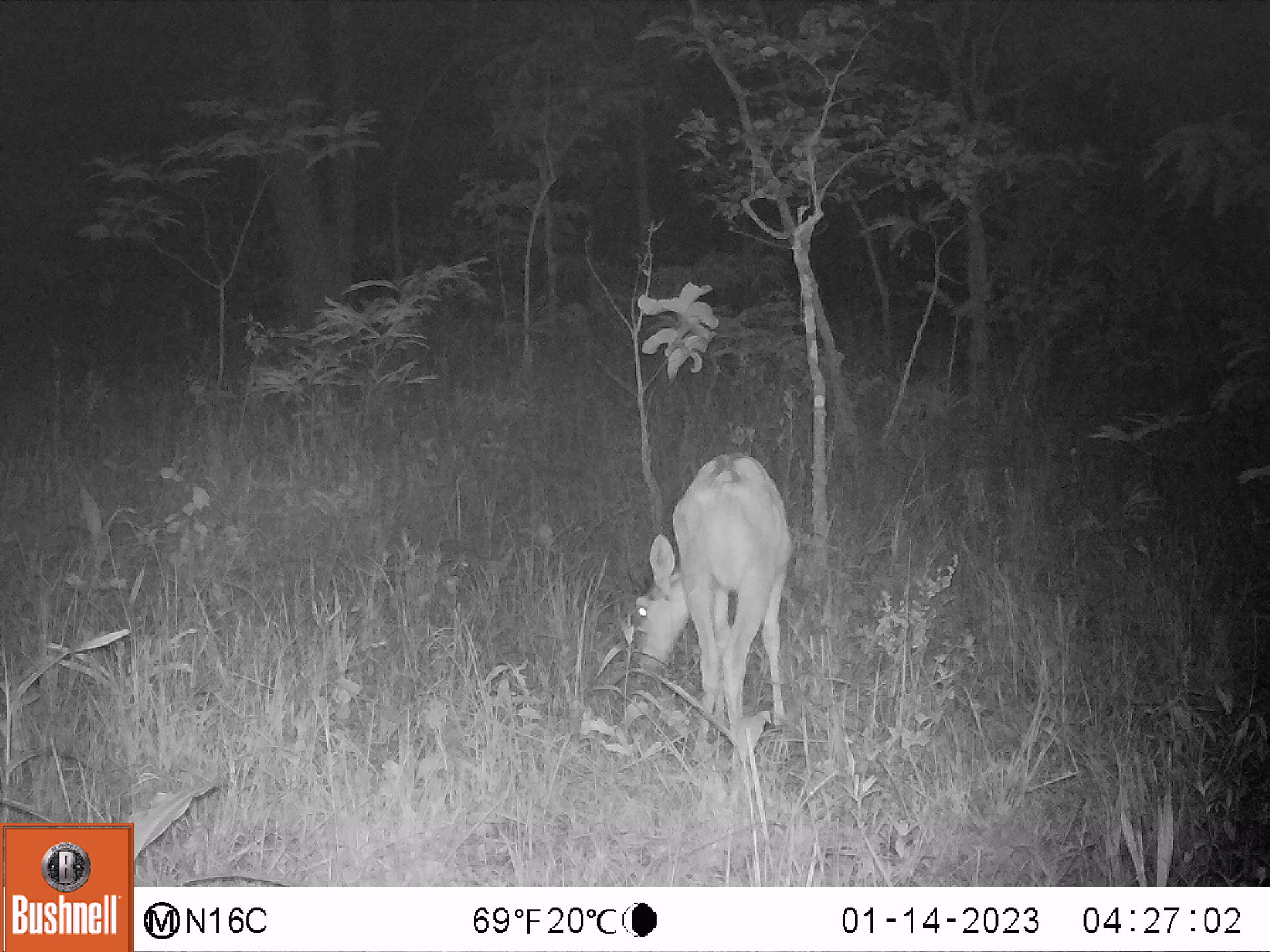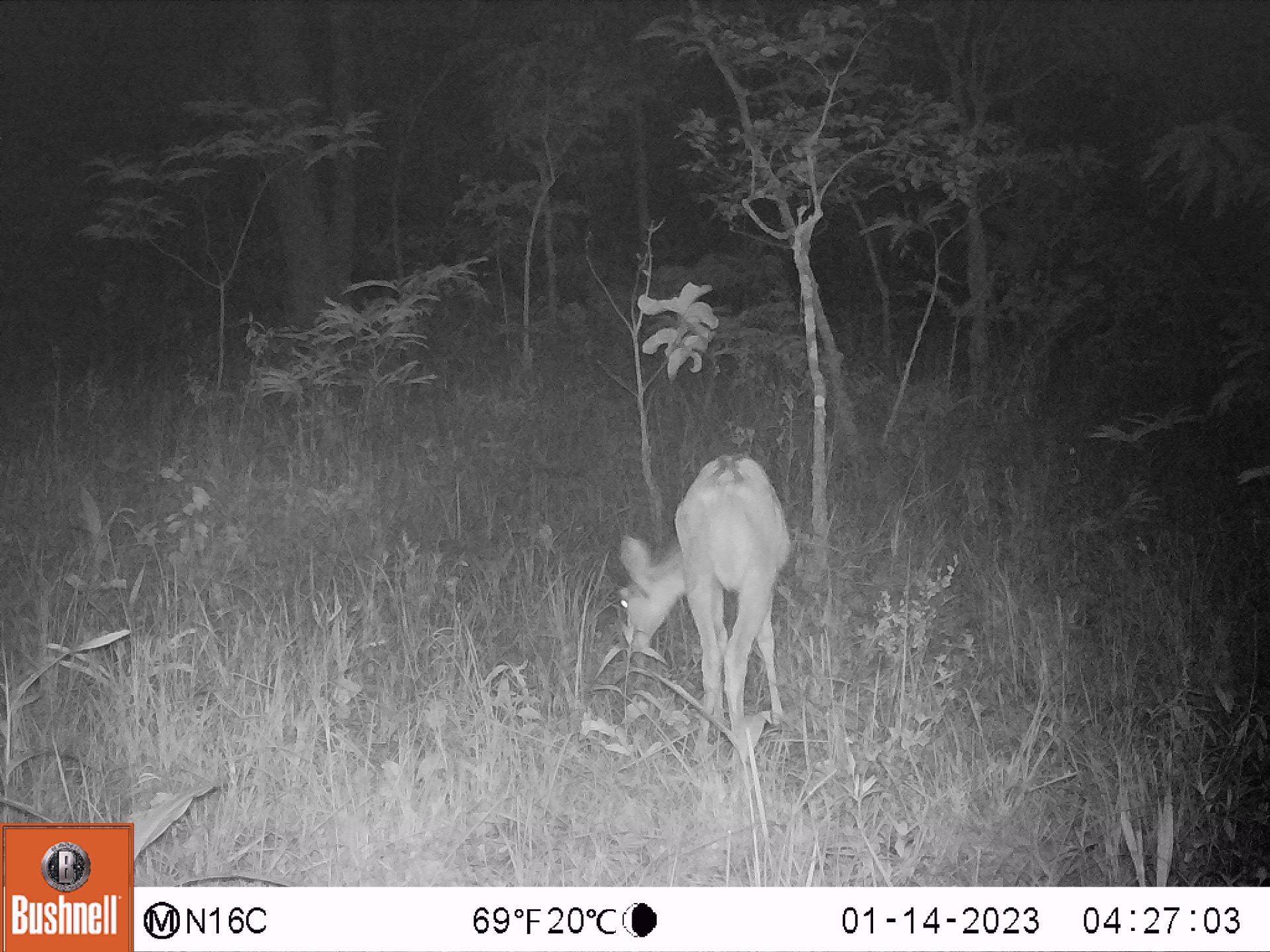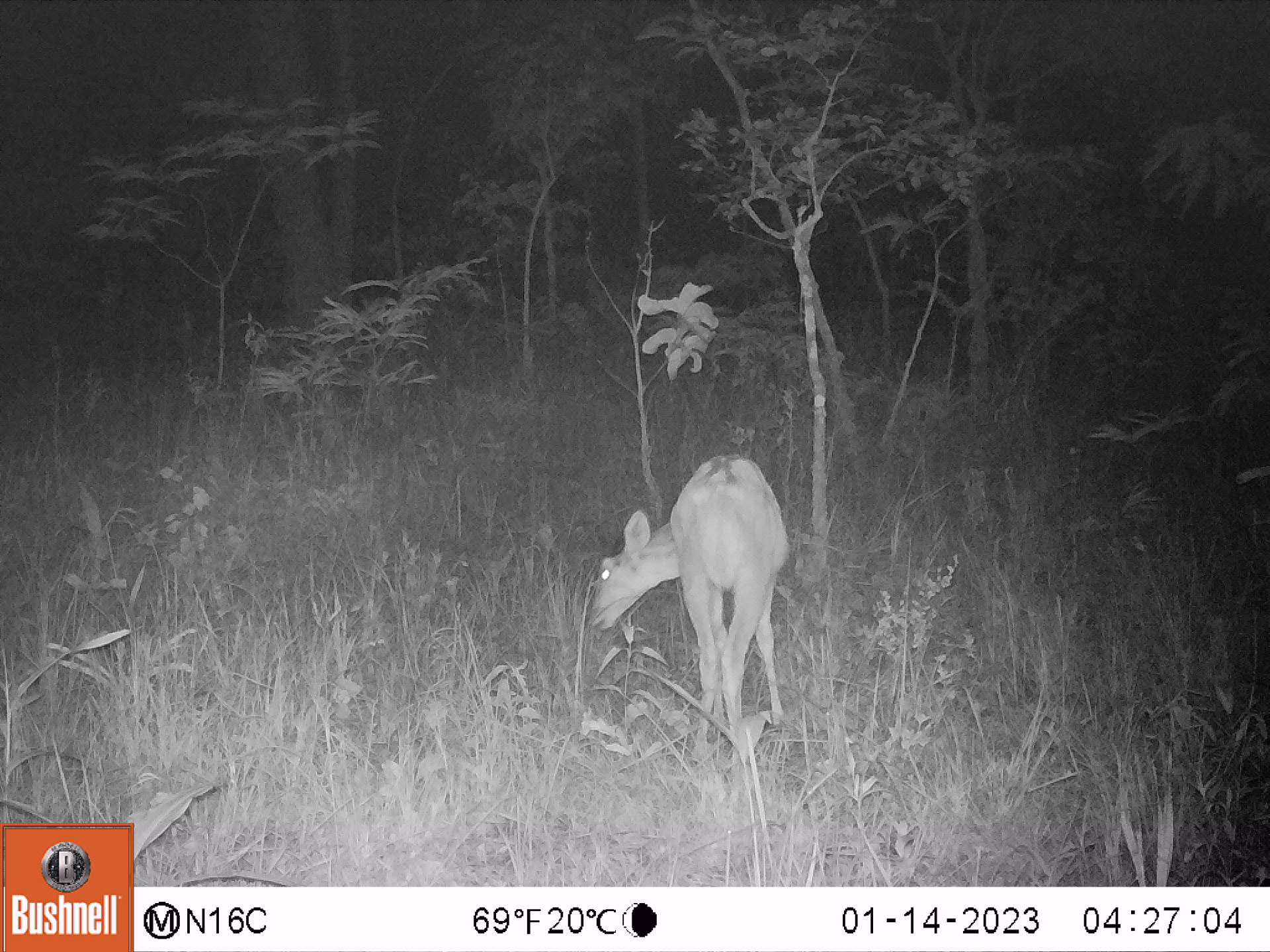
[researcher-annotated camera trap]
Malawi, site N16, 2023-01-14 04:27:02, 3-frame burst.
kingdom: Animalia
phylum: Chordata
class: Mammalia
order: Artiodactyla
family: Bovidae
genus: Redunca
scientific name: Redunca arundinum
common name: southern reedbuck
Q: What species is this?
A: Southern reedbuck (Redunca arundinum).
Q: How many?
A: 1.